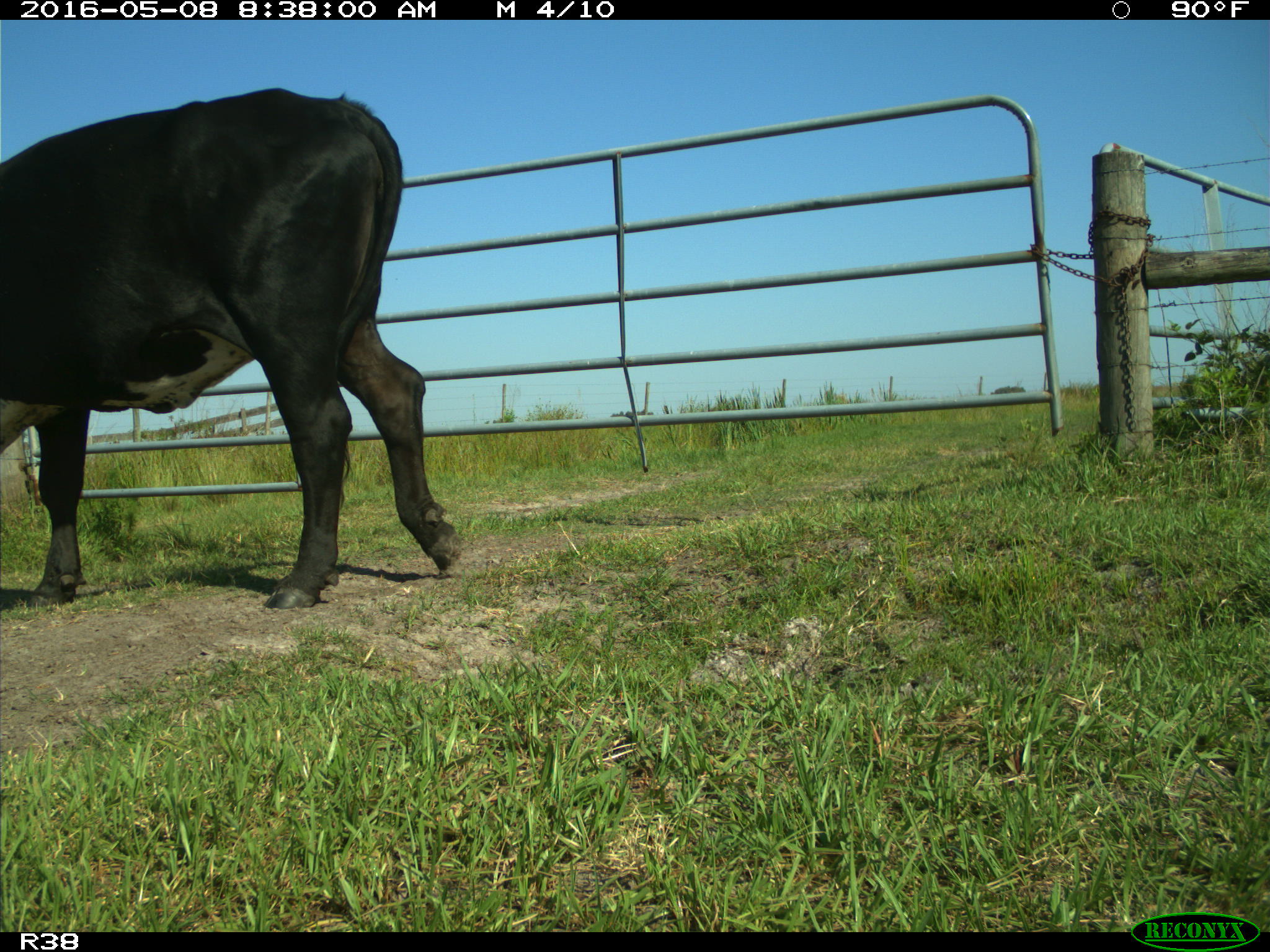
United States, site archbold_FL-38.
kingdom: Animalia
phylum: Chordata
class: Mammalia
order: Artiodactyla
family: Bovidae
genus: Bos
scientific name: Bos taurus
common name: domestic cow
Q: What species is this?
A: Bos taurus (domestic cow).